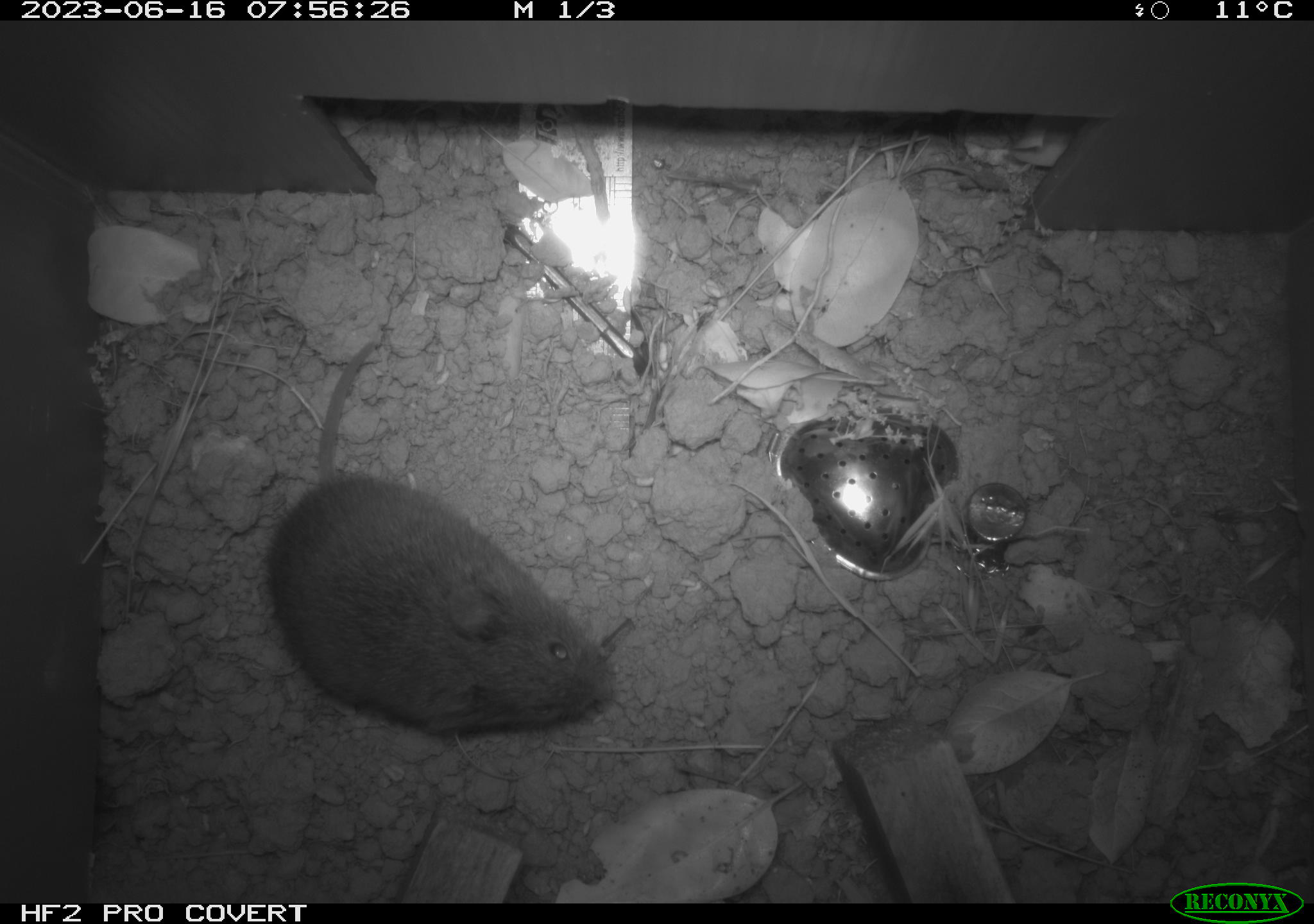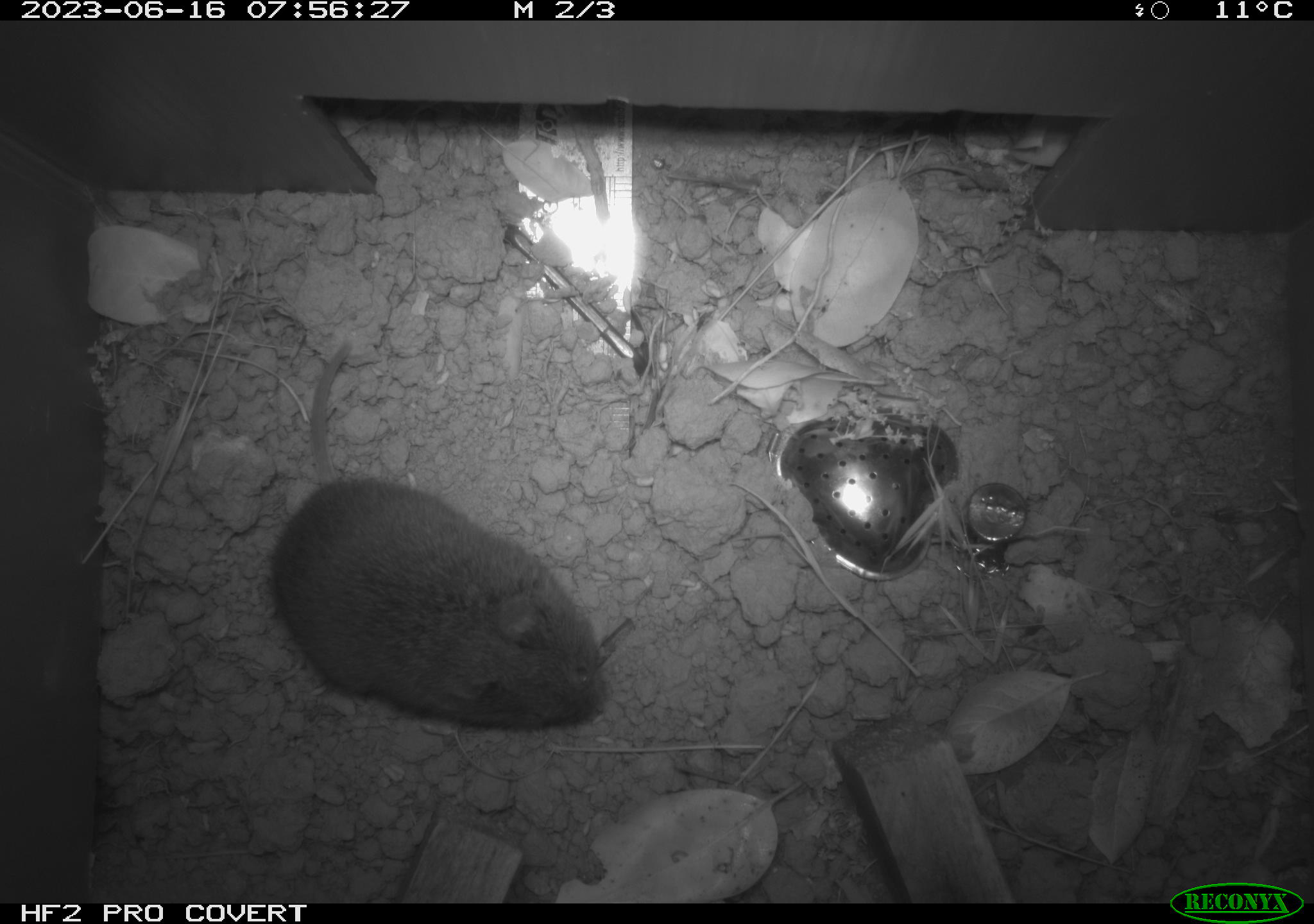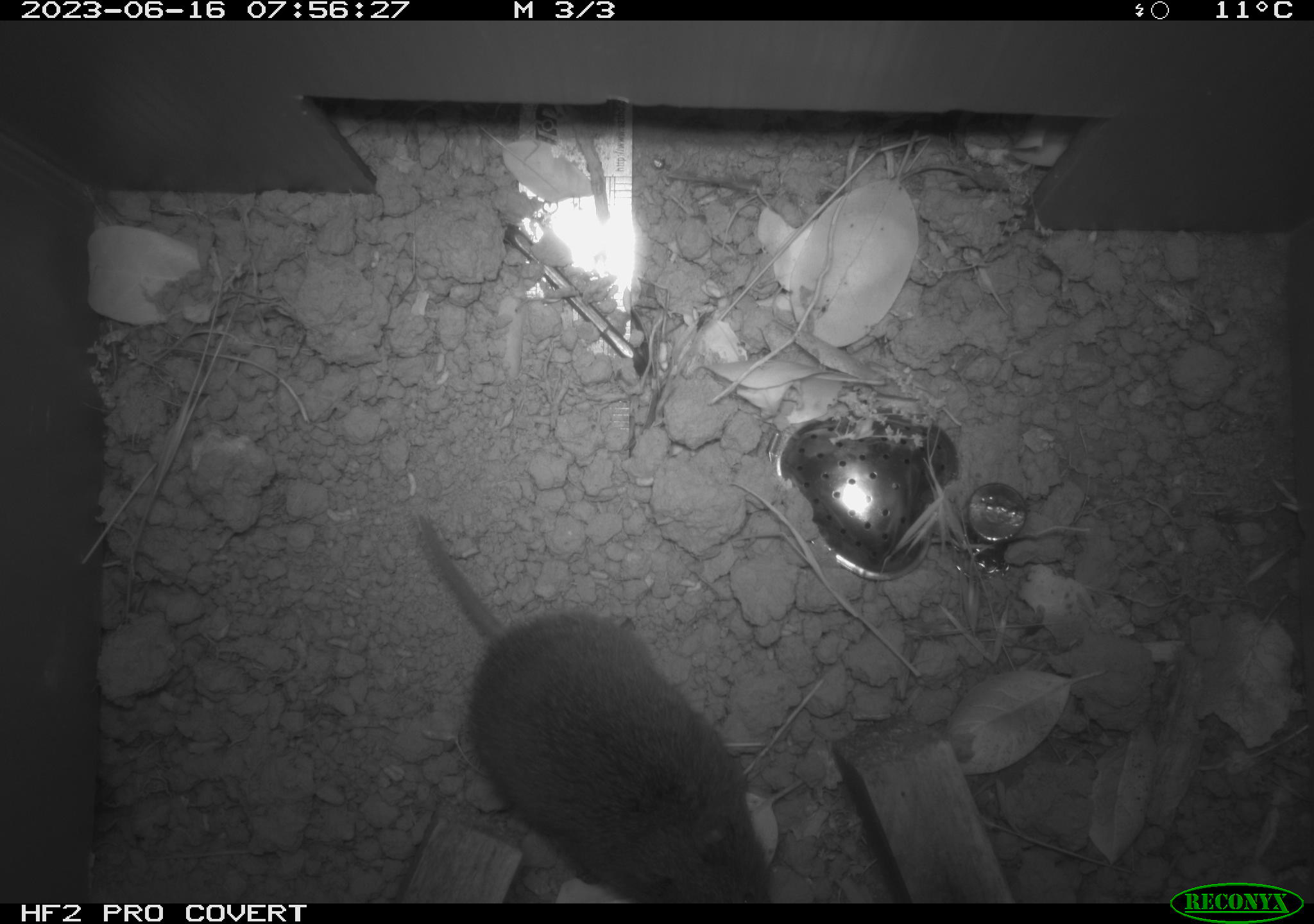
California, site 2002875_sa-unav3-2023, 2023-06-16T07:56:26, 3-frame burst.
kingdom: Animalia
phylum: Chordata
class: Mammalia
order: Rodentia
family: Cricetidae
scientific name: Arvicolinae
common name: voles, lemmings, and muskrats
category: arvicolinae subfamily